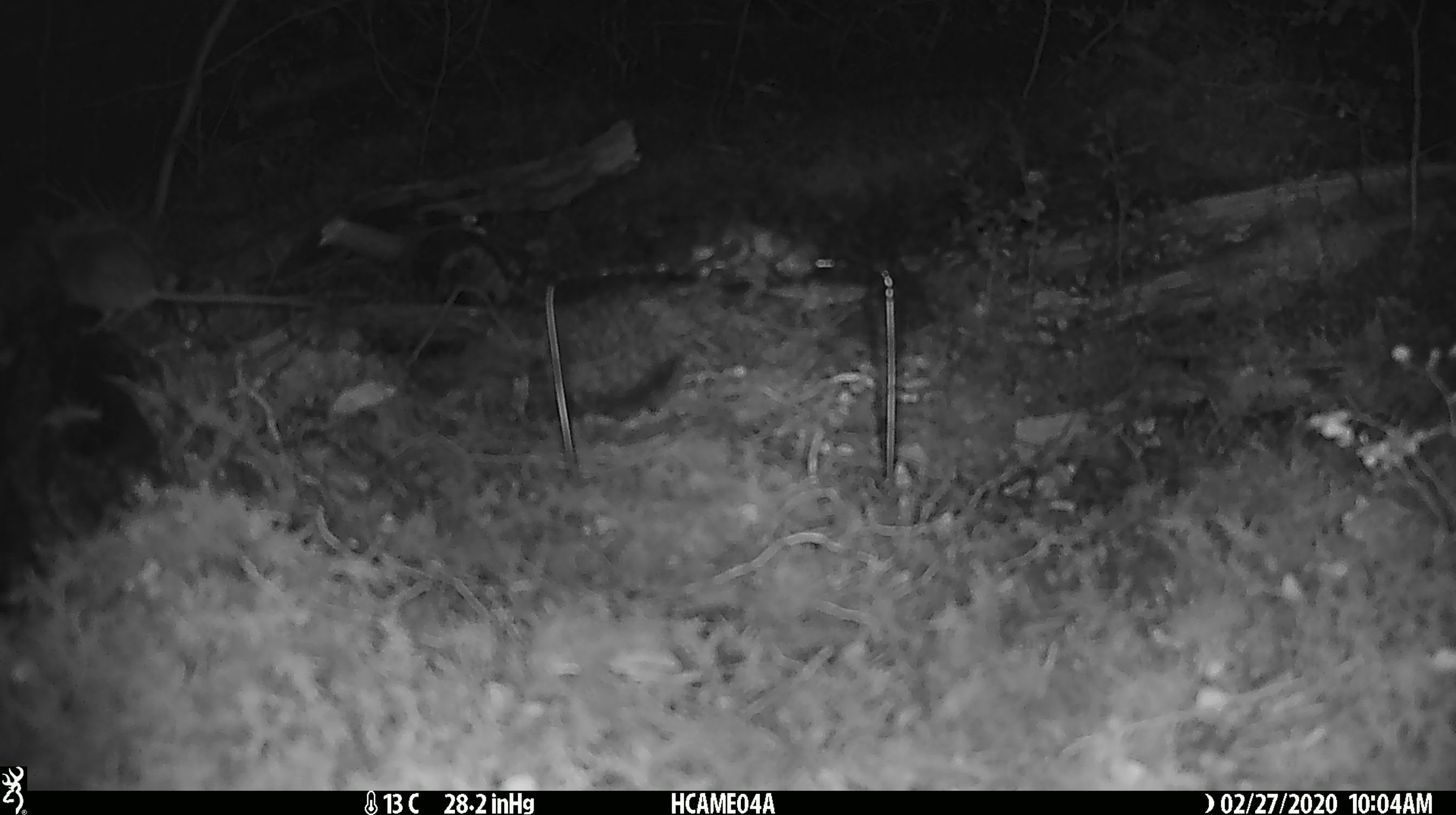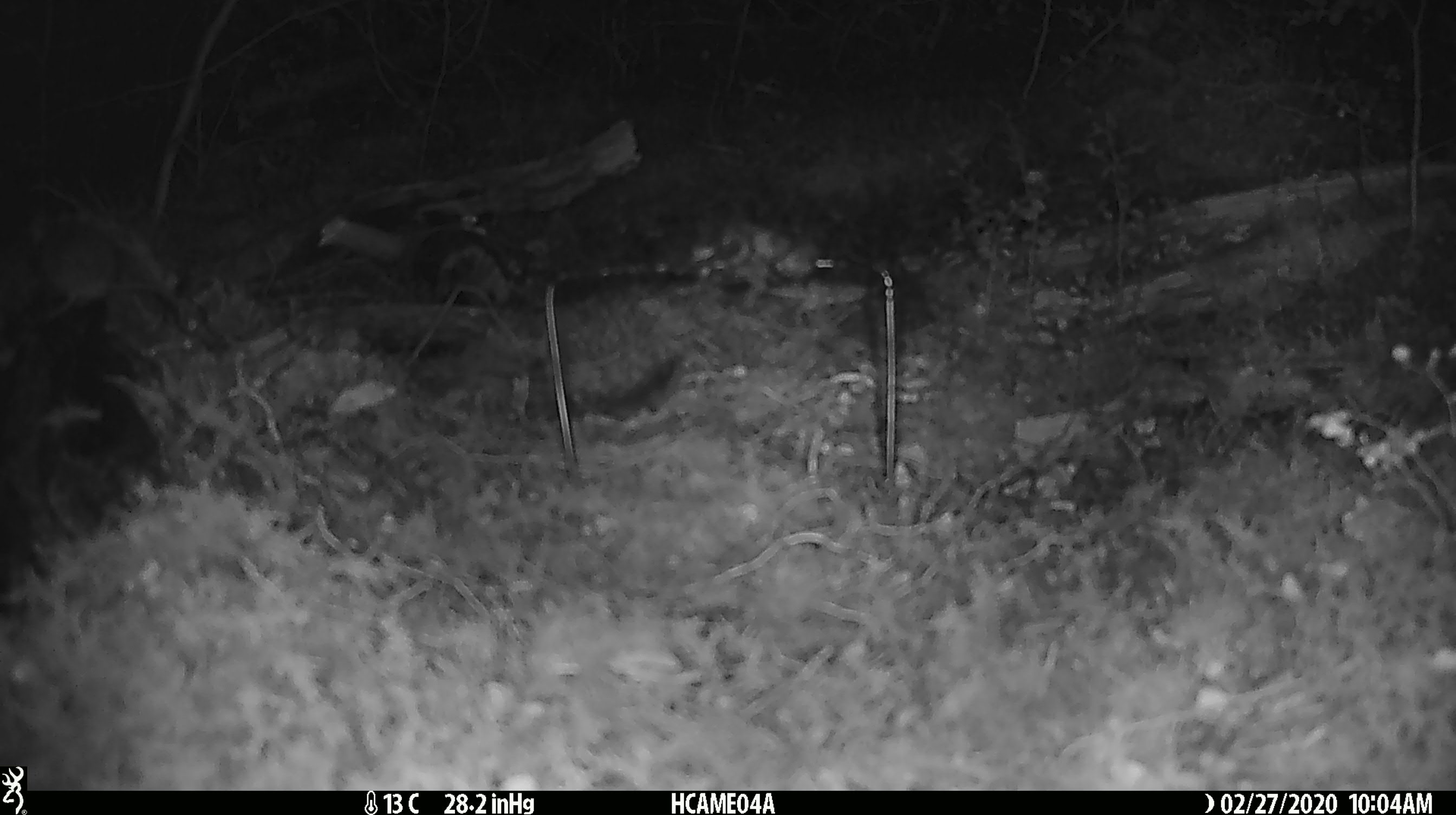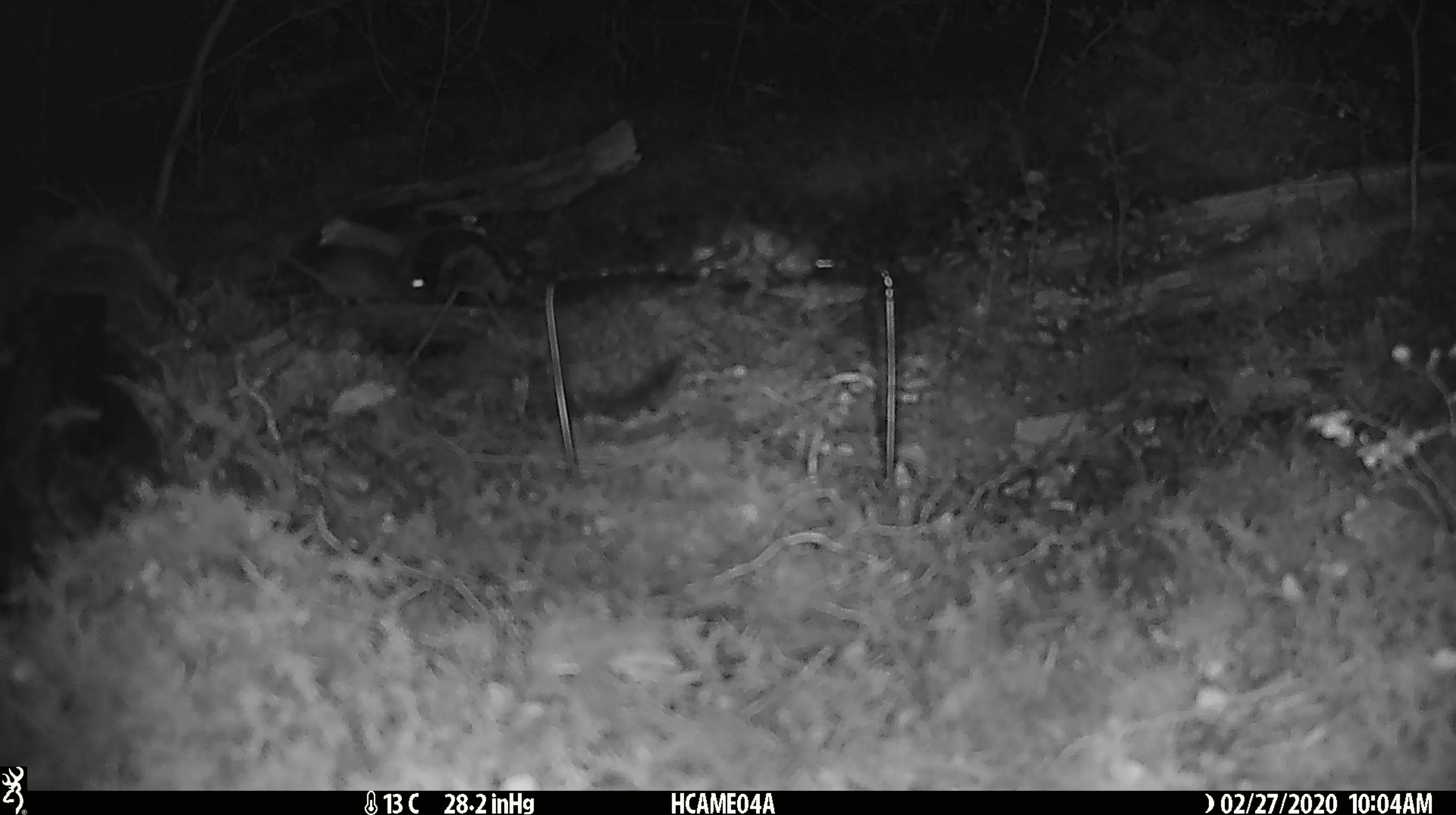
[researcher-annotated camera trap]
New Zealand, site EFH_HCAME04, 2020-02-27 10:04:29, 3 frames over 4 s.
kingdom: Animalia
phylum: Chordata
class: Mammalia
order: Rodentia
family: Muridae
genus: Mus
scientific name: Mus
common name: mouse